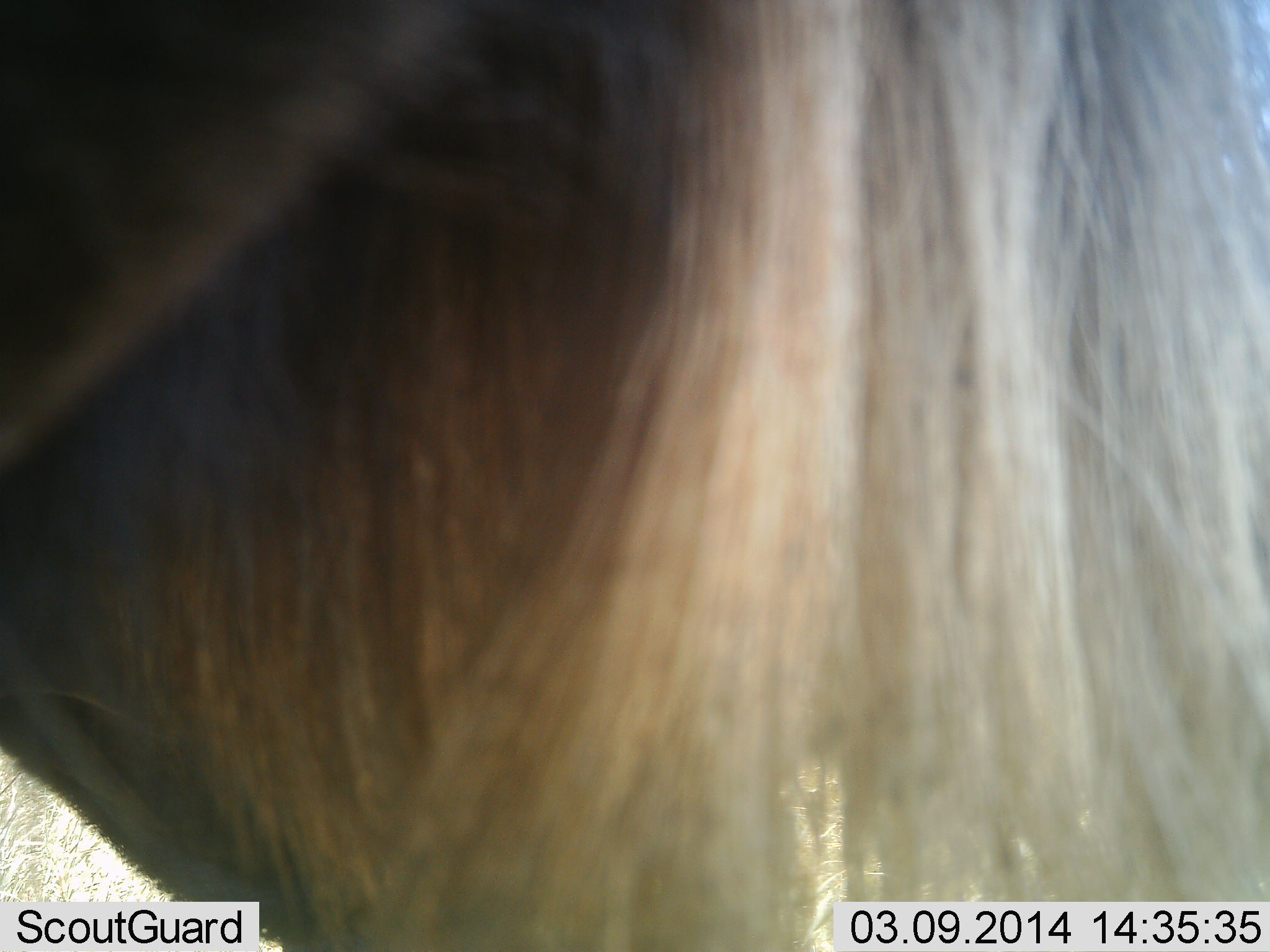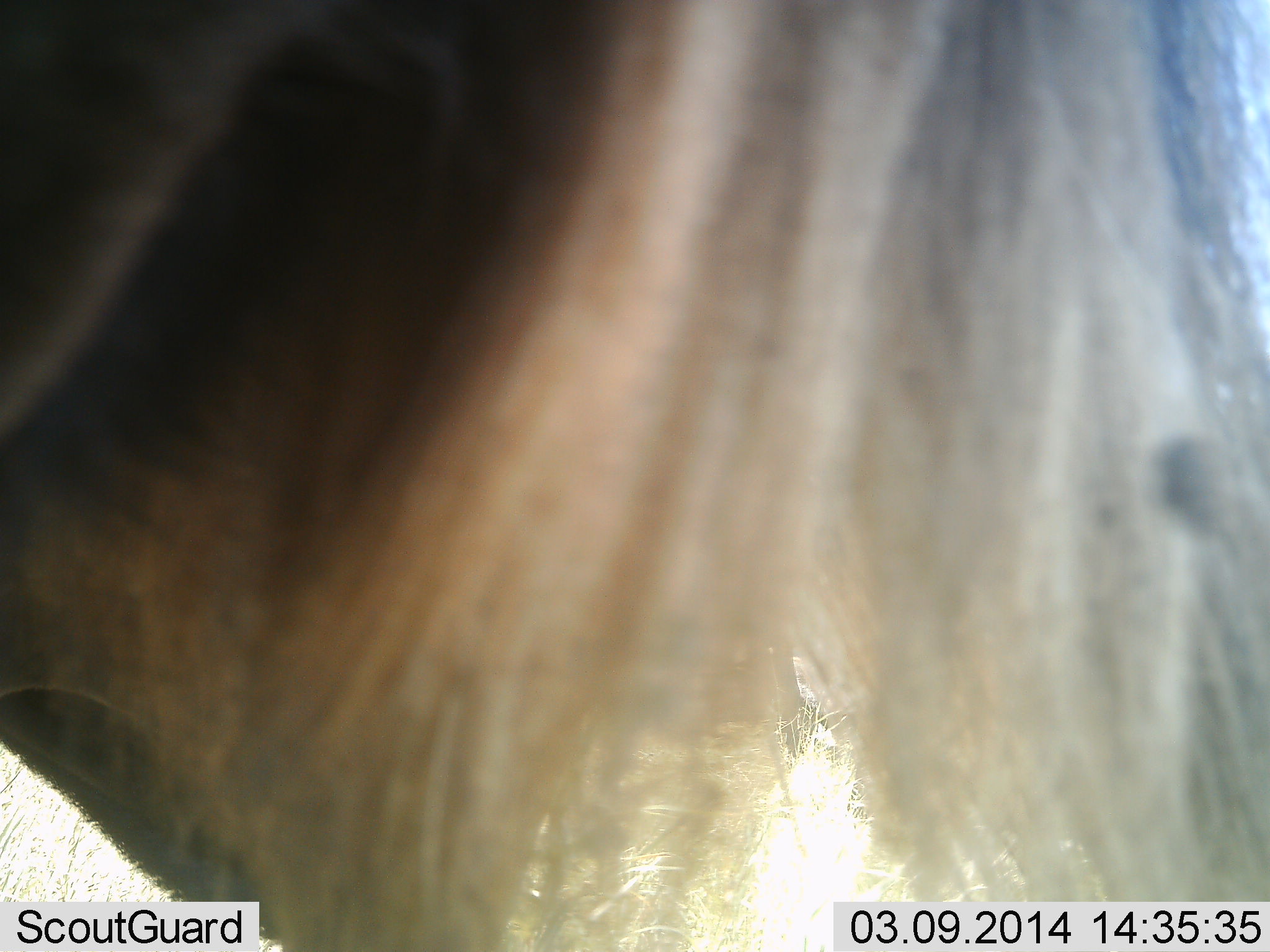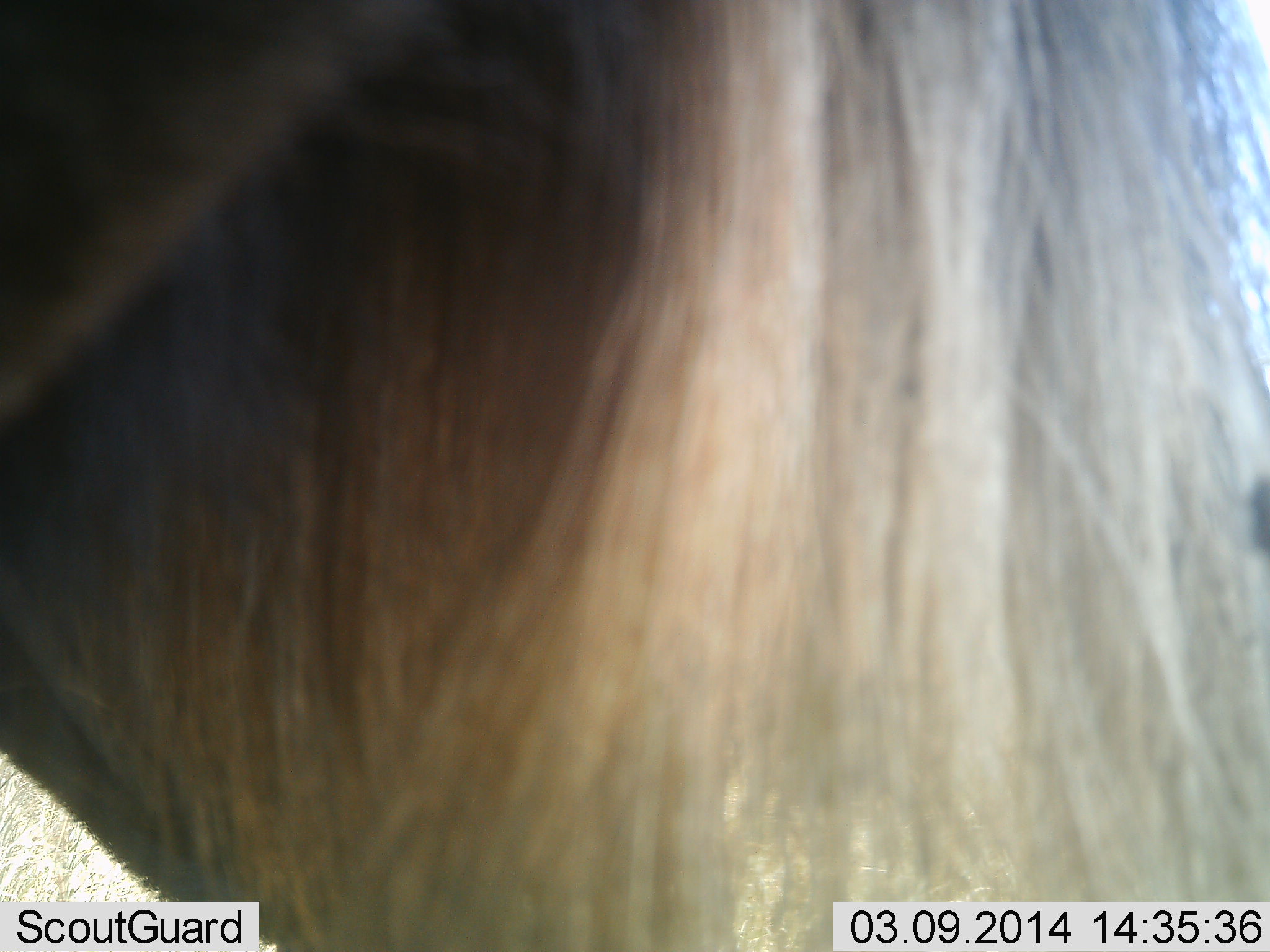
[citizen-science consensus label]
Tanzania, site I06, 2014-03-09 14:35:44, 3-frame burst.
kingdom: Animalia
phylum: Chordata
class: Mammalia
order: Artiodactyla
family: Bovidae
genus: Connochaetes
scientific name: Connochaetes taurinus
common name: blue wildebeest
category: wildebeest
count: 1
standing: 90%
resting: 0%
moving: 10%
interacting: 0%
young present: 0%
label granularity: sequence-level